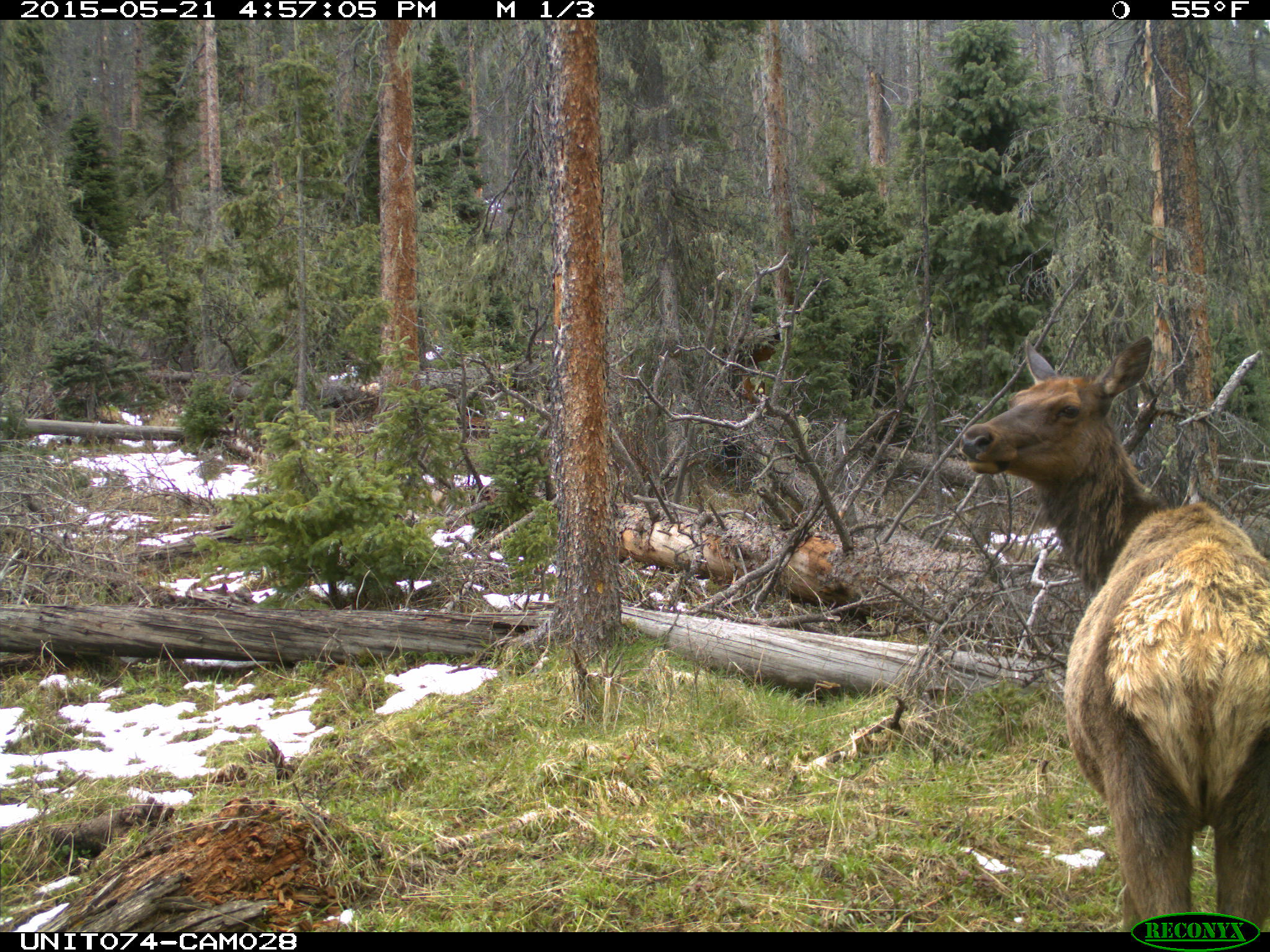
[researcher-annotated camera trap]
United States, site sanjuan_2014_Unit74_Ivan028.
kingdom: Animalia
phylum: Chordata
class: Mammalia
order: Artiodactyla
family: Cervidae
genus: Cervus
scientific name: Cervus elaphus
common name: red deer